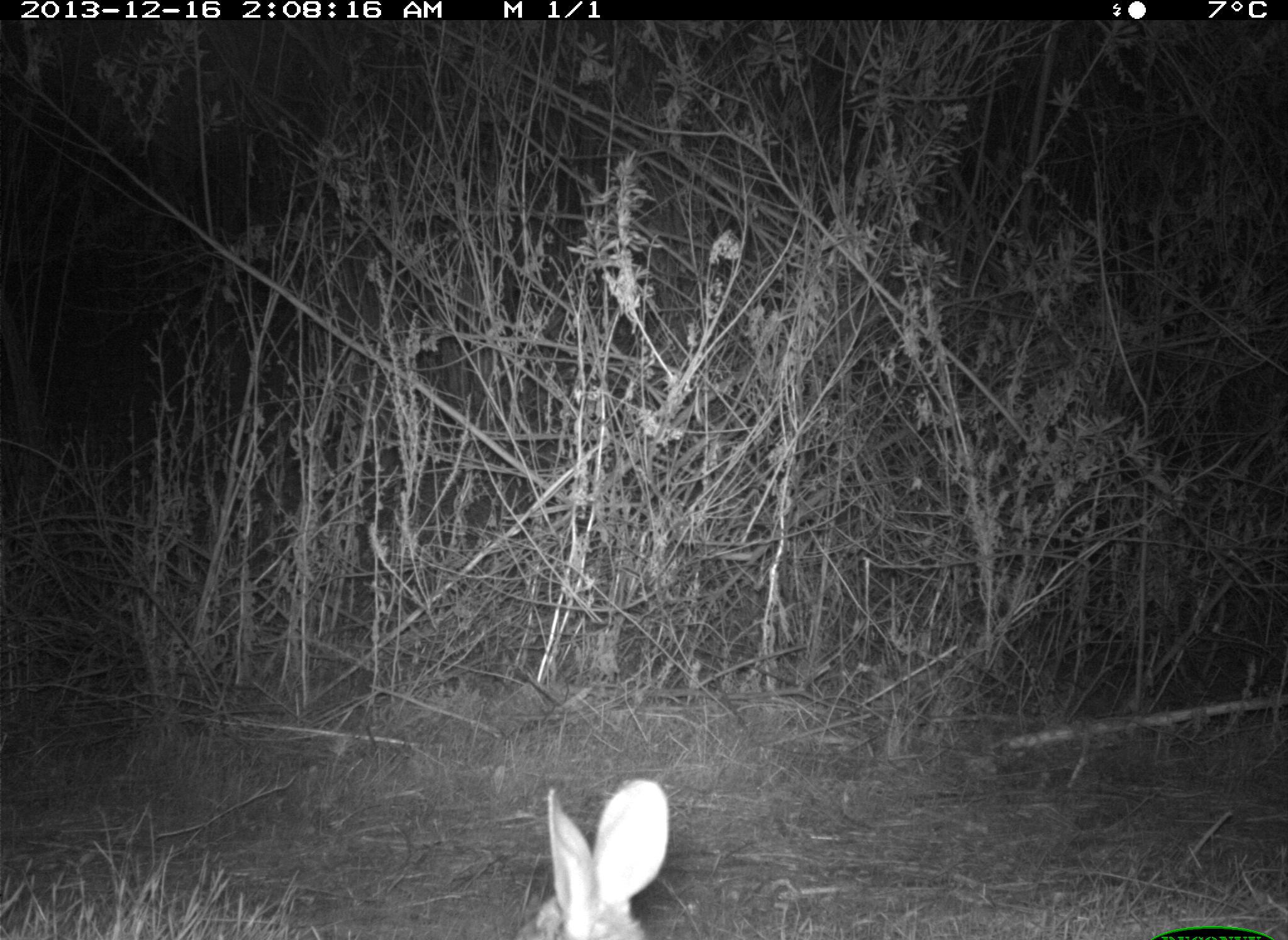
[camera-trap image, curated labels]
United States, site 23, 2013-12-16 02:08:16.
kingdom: Animalia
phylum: Chordata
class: Mammalia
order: Lagomorpha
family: Leporidae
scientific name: Leporidae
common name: rabbits and hares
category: rabbit